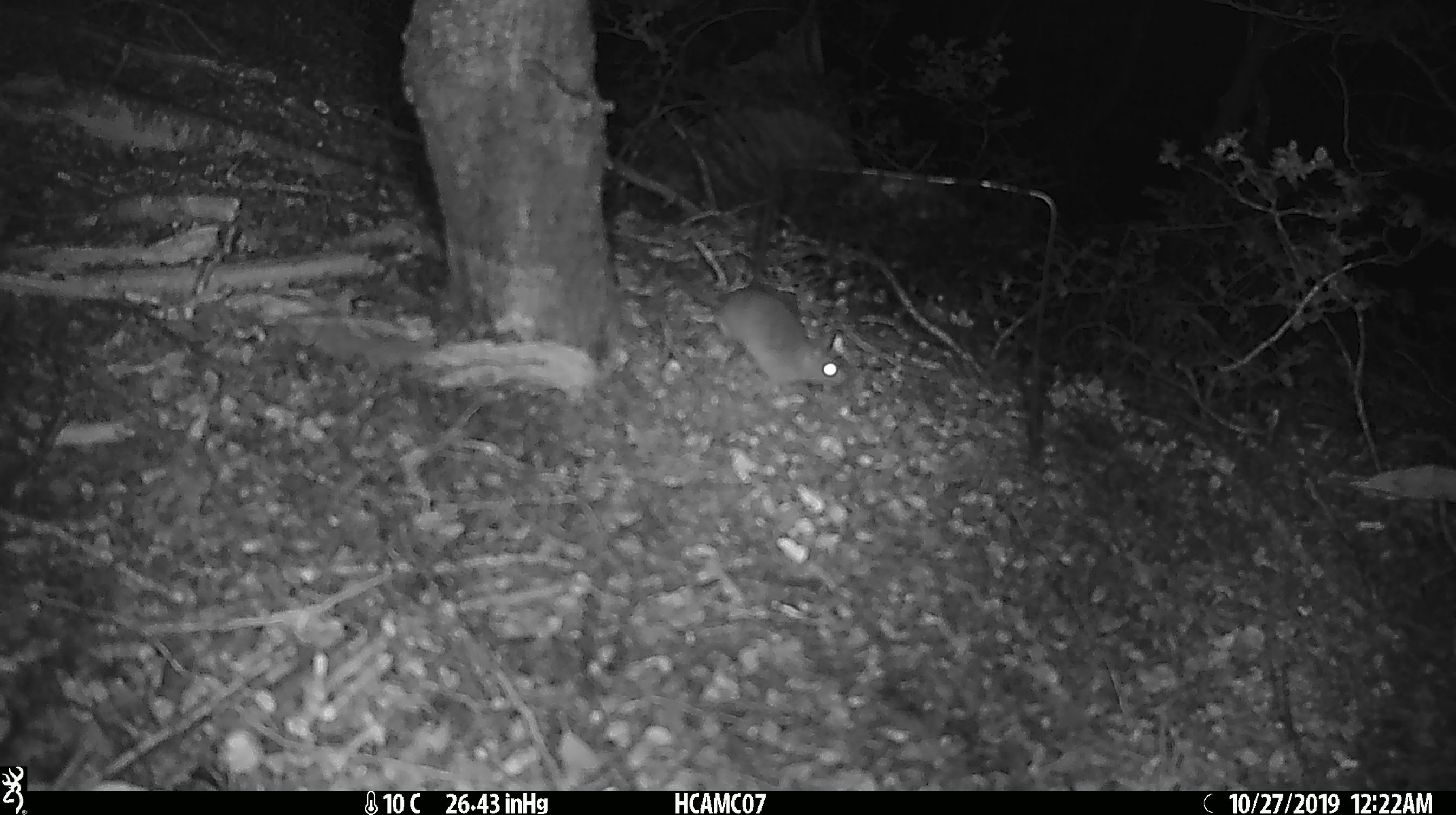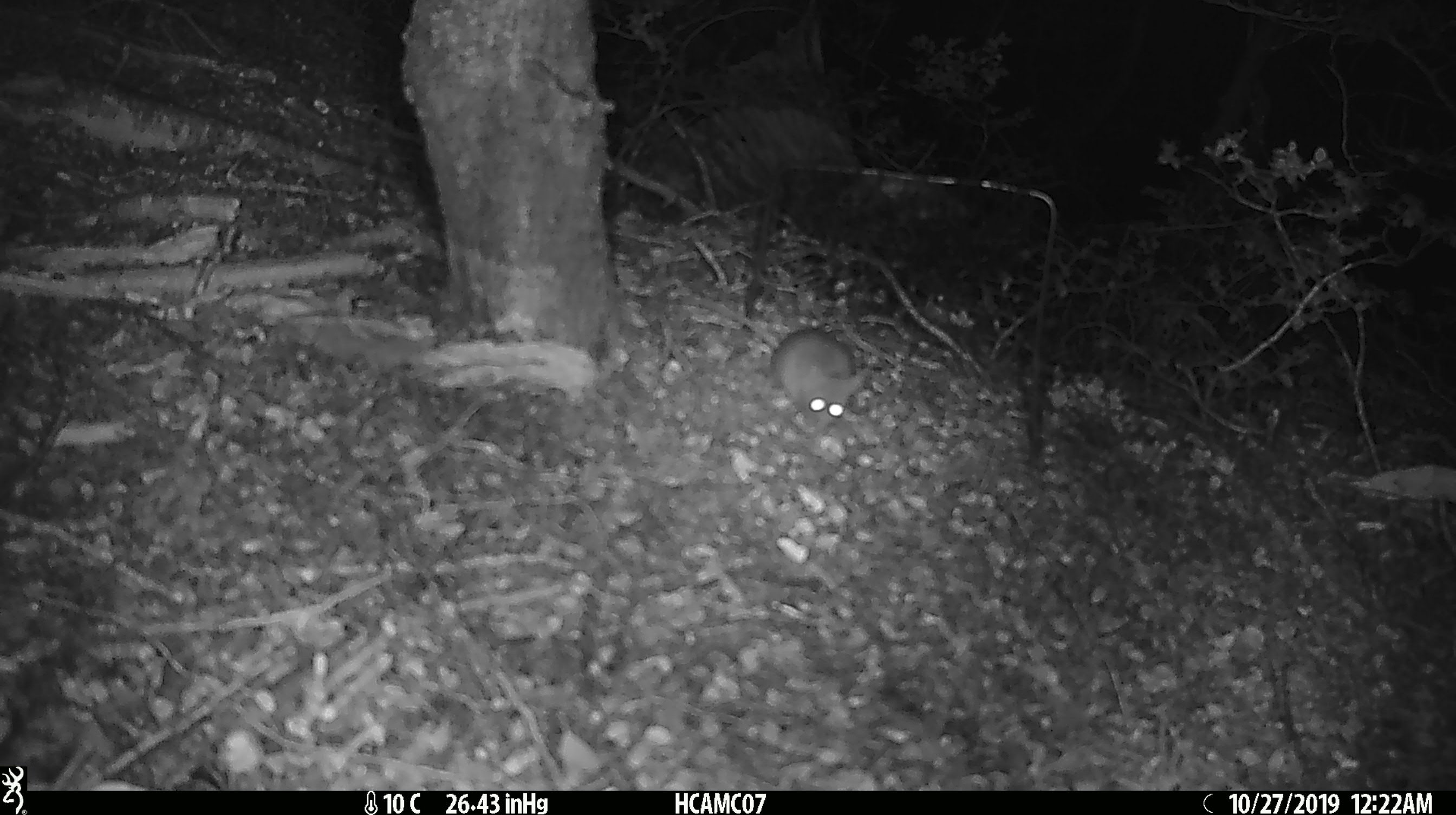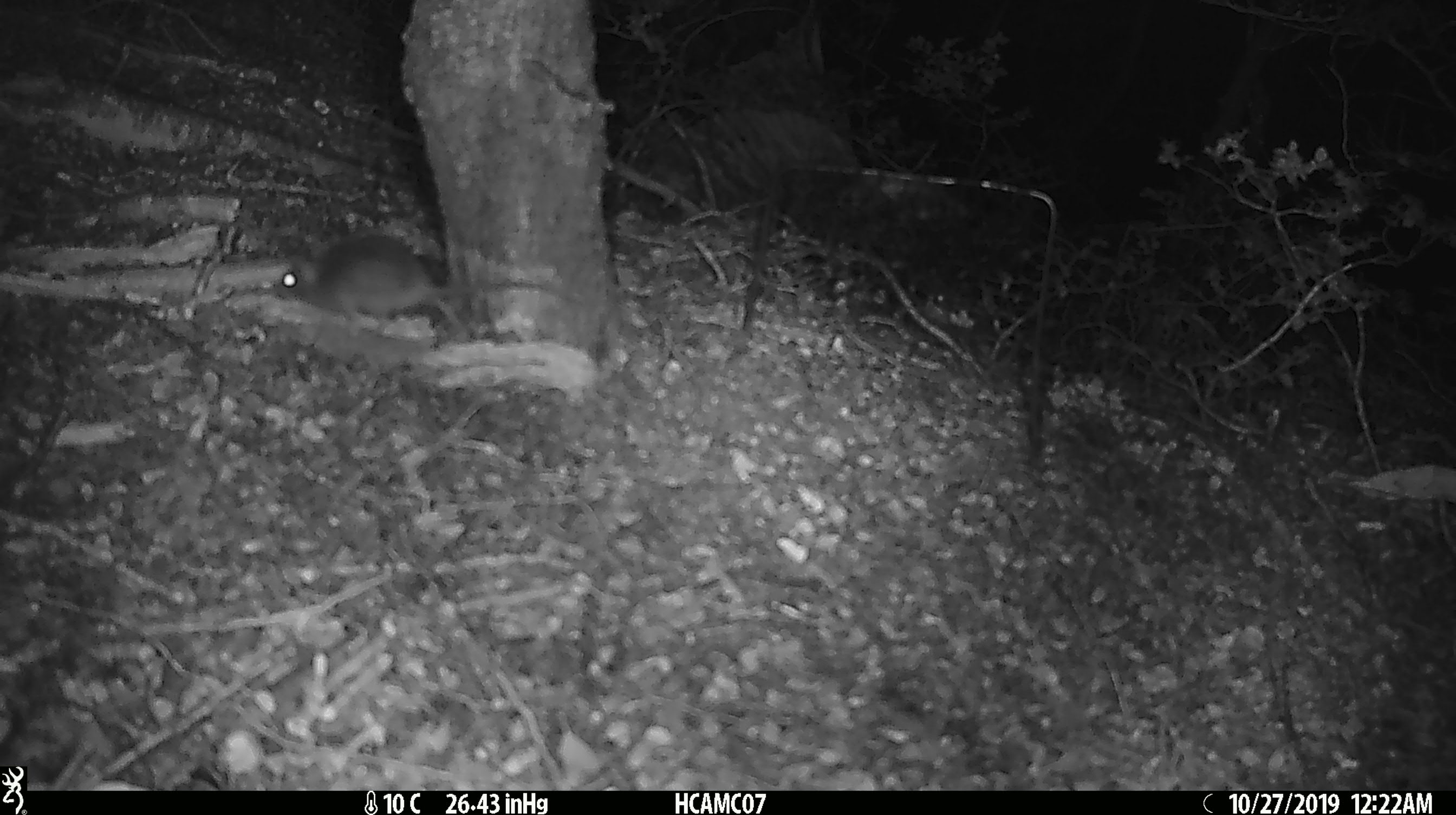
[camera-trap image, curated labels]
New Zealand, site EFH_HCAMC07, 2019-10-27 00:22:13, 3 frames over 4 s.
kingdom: Animalia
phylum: Chordata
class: Mammalia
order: Rodentia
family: Muridae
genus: Mus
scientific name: Mus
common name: mouse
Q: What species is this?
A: Mouse (Mus).